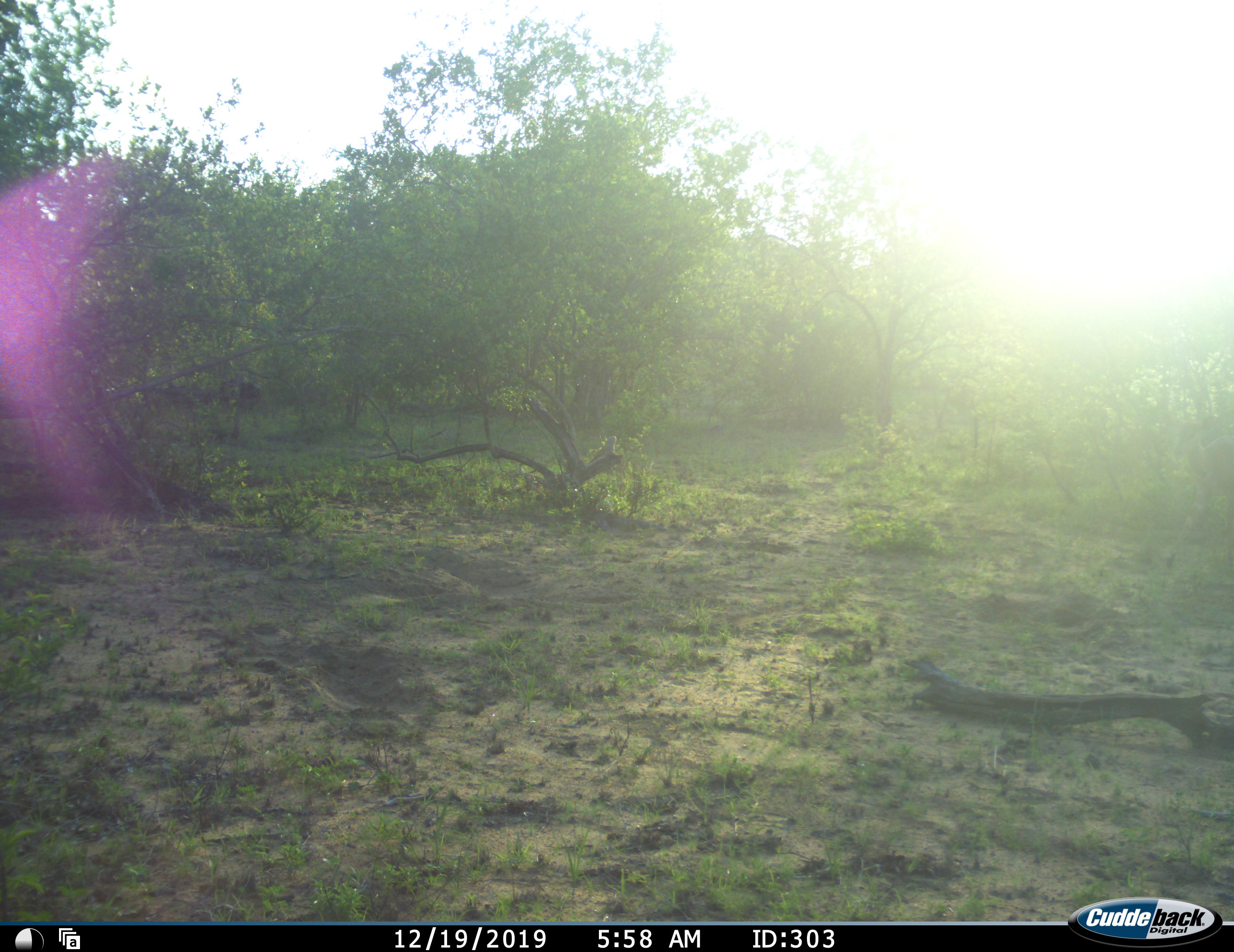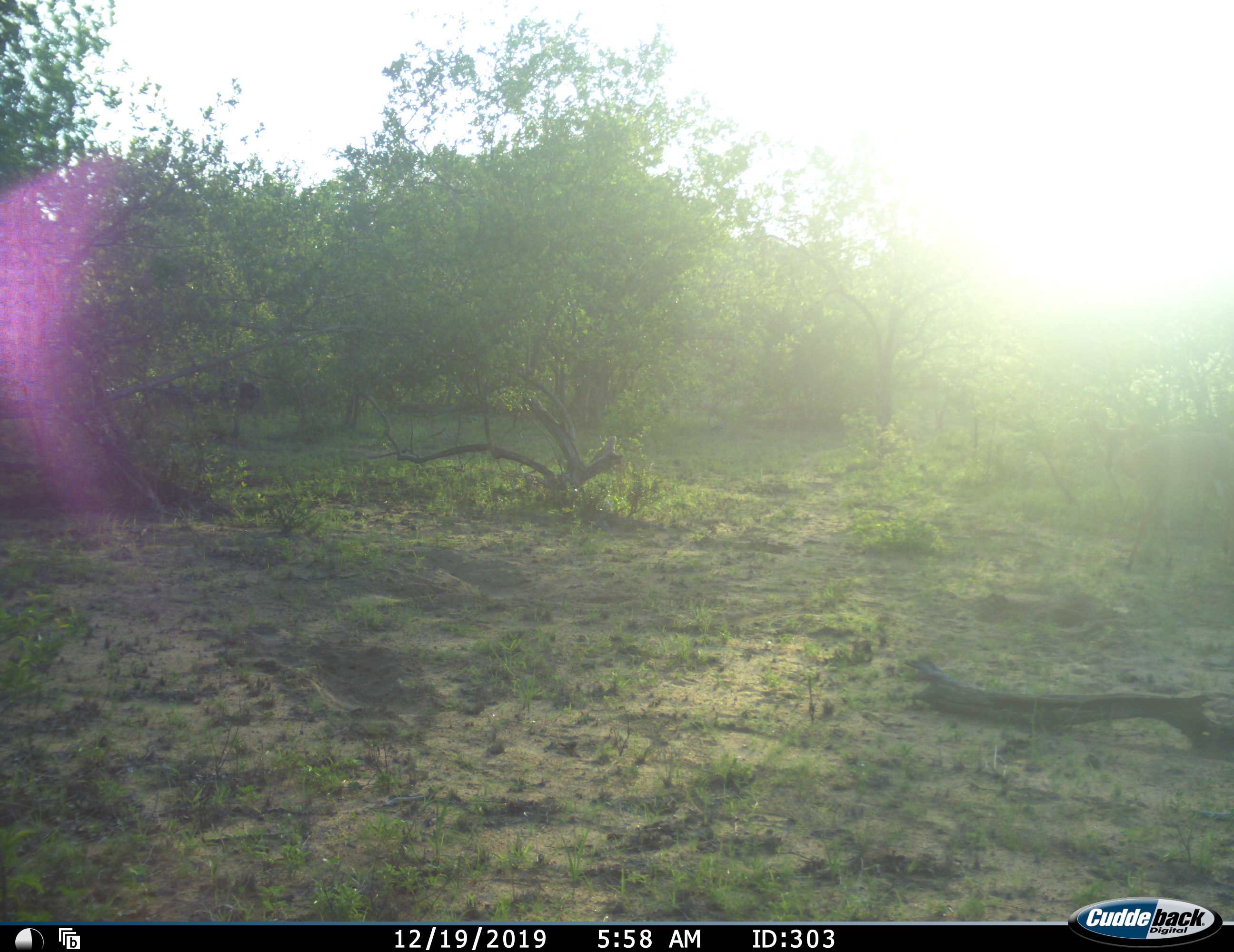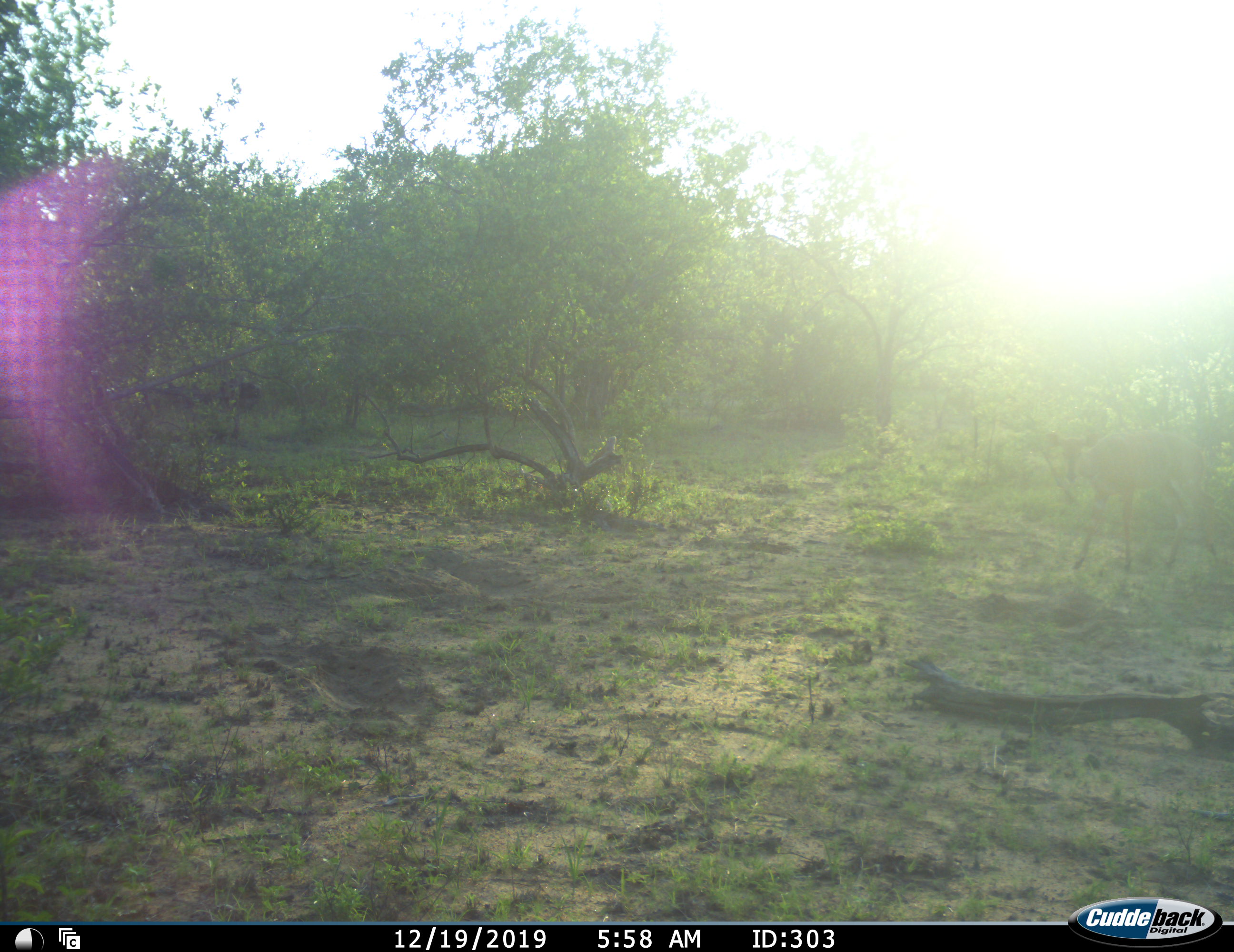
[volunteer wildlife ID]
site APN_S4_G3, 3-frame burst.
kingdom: Animalia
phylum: Chordata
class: Mammalia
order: Artiodactyla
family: Bovidae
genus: Aepyceros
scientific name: Aepyceros melampus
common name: impala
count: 1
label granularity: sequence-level